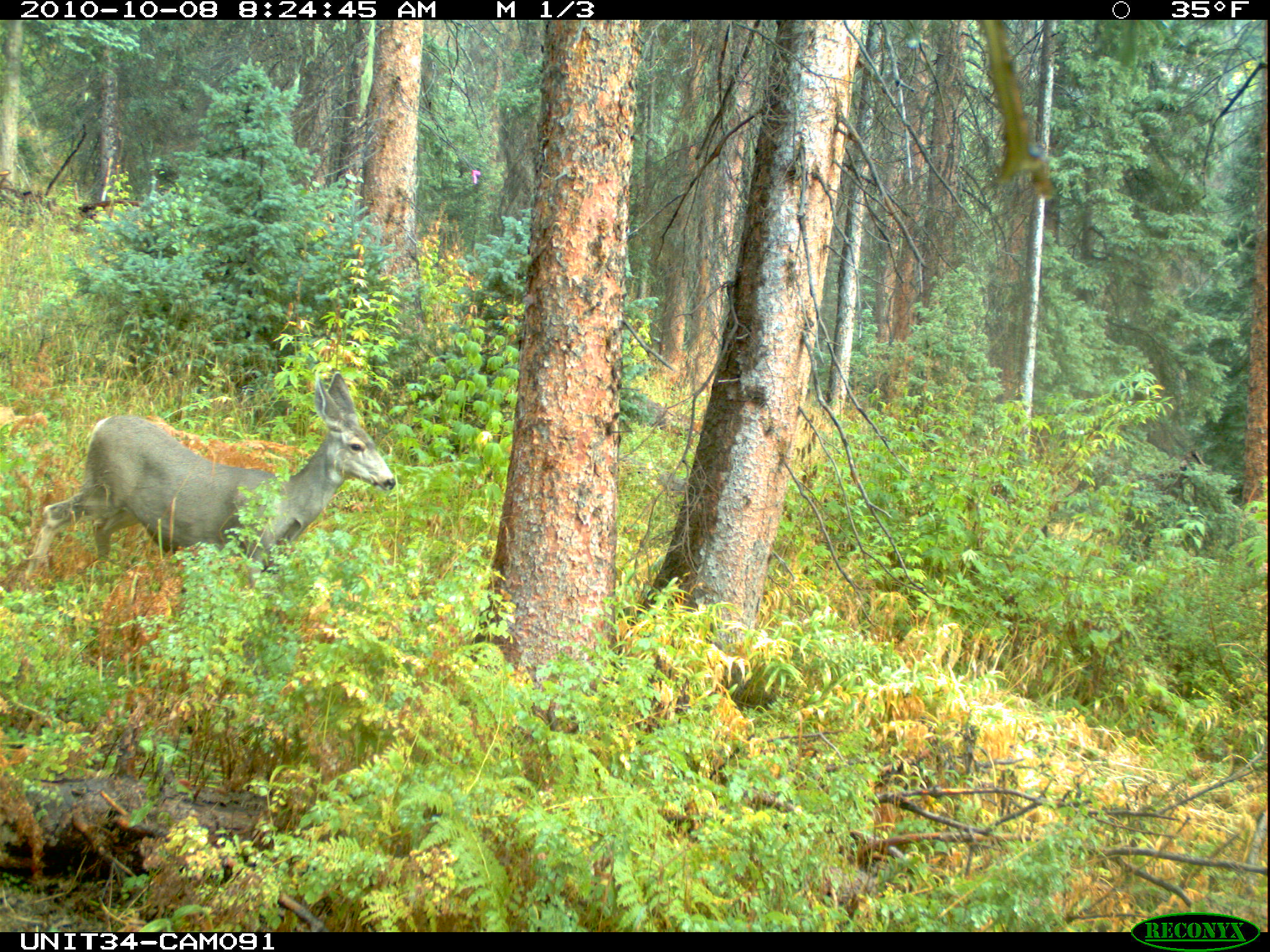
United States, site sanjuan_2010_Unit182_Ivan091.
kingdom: Animalia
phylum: Chordata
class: Mammalia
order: Artiodactyla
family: Cervidae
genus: Odocoileus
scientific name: Odocoileus hemionus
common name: mule deer